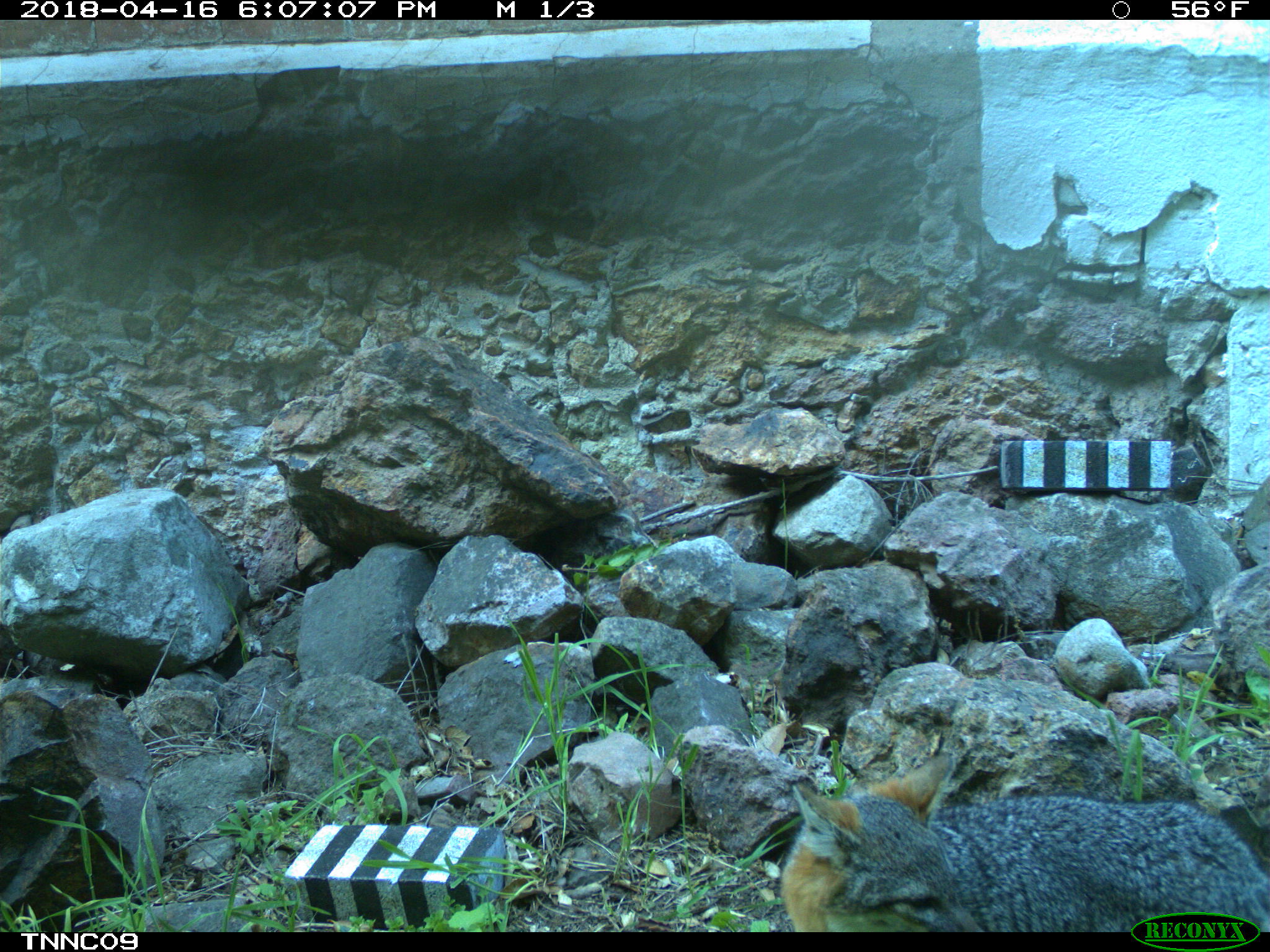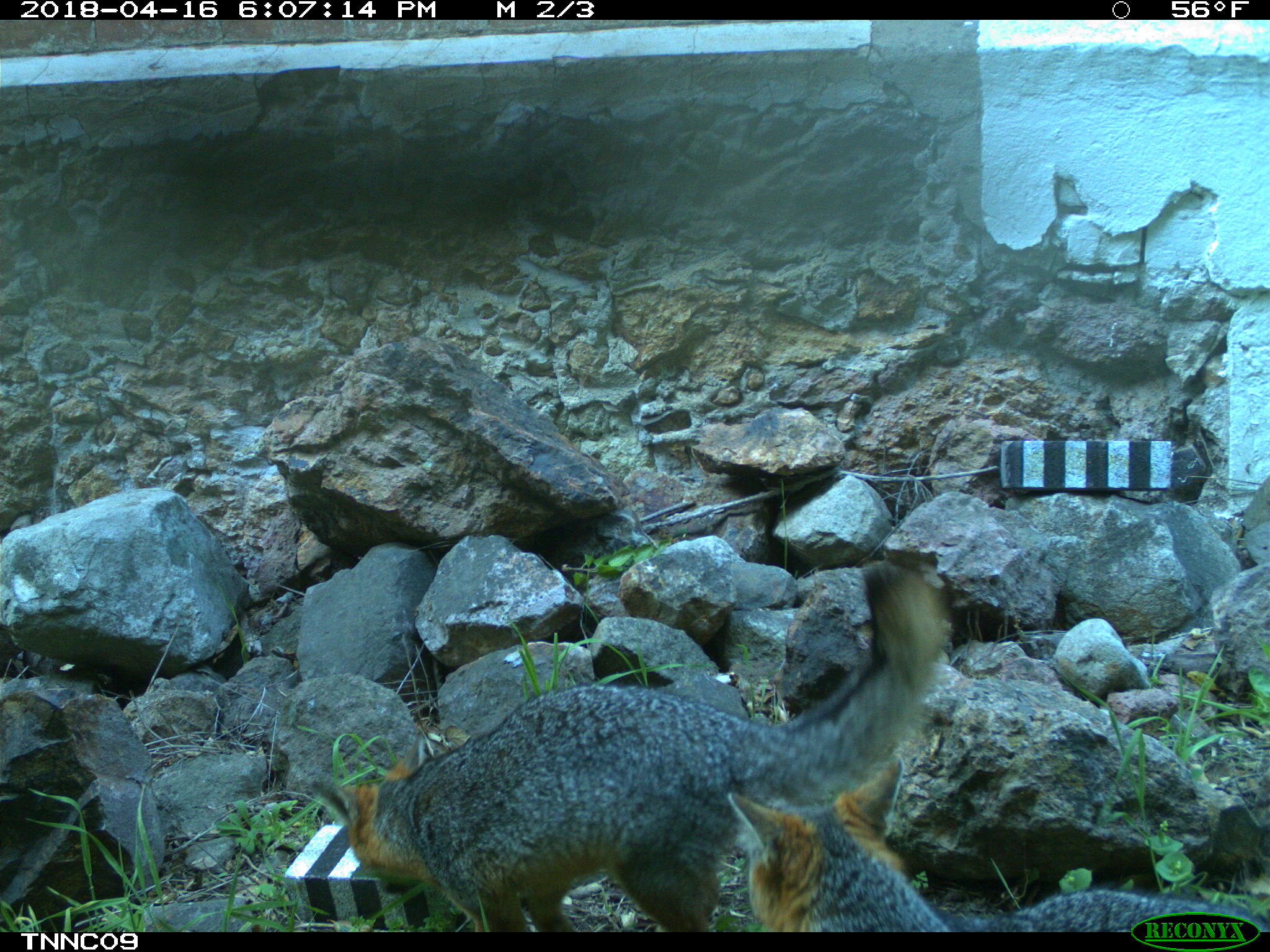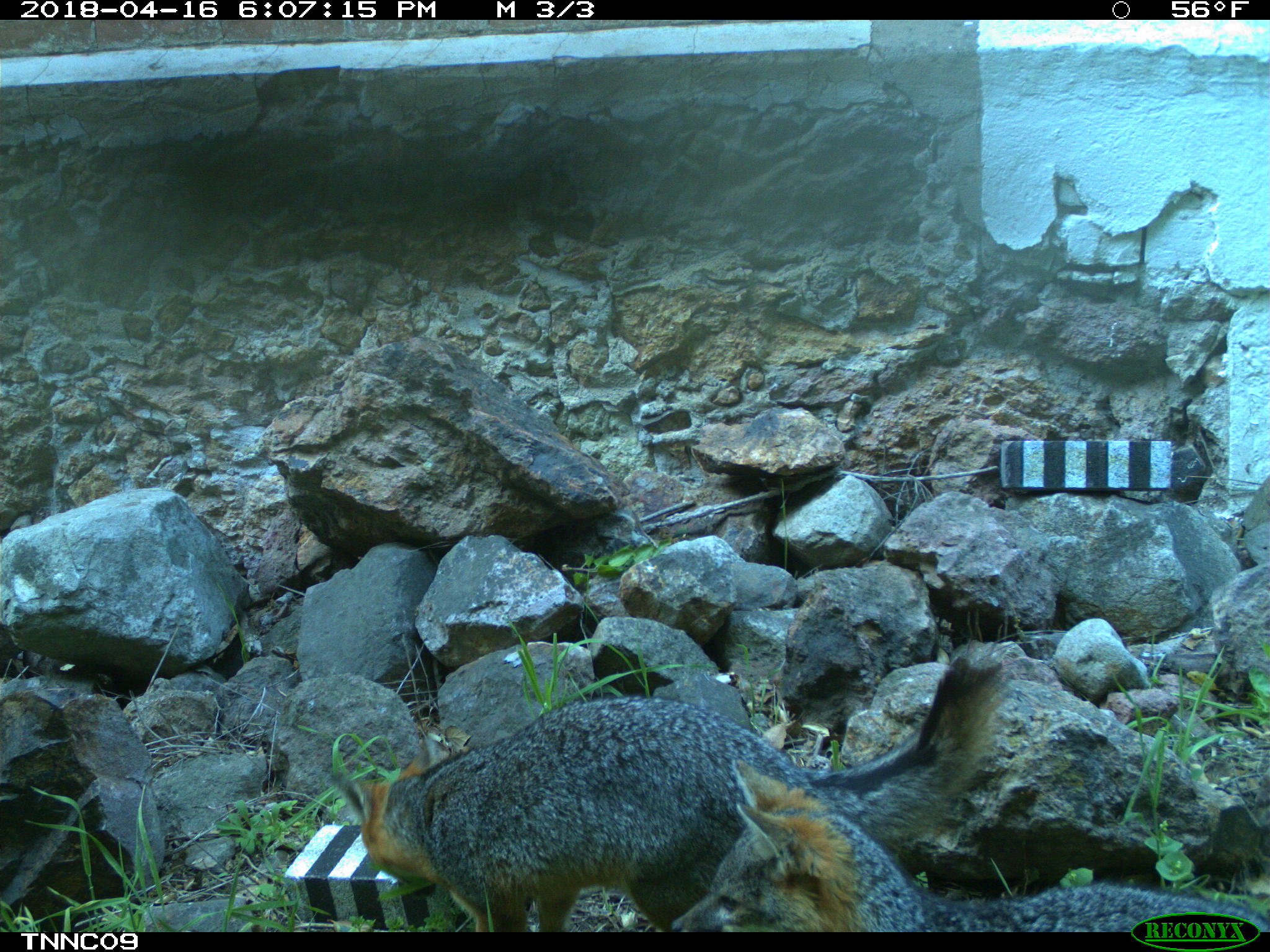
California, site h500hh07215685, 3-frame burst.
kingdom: Animalia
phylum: Chordata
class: Mammalia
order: Carnivora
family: Canidae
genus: Urocyon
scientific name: Urocyon littoralis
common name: island fox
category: fox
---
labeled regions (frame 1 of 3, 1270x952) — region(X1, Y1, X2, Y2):
fox: region(783, 752, 1269, 932)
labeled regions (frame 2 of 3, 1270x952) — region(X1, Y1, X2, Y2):
fox: region(312, 563, 944, 932); region(727, 754, 1269, 932)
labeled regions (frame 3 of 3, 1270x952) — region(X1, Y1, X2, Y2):
fox: region(334, 645, 1005, 932); region(674, 759, 1269, 932)